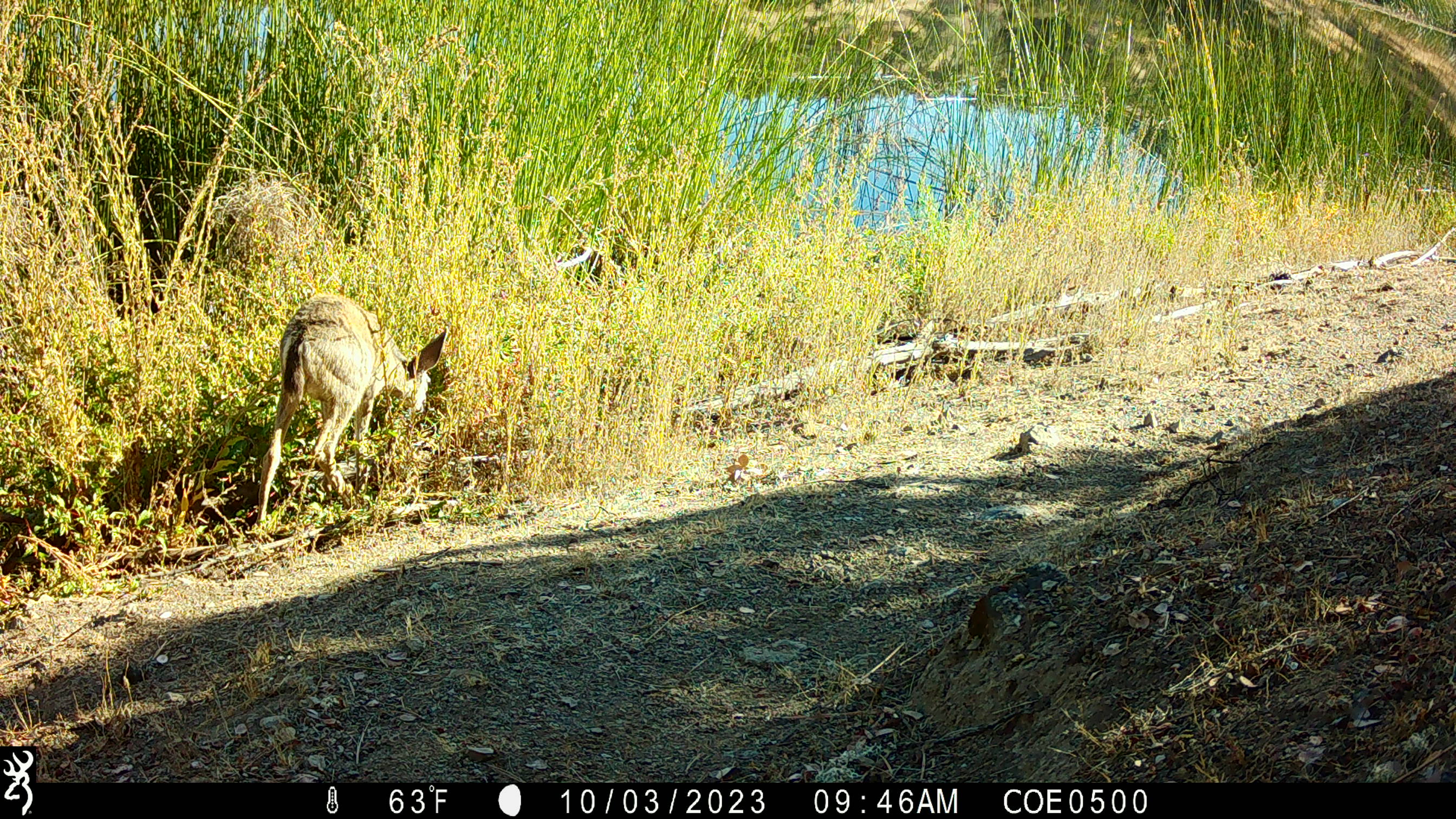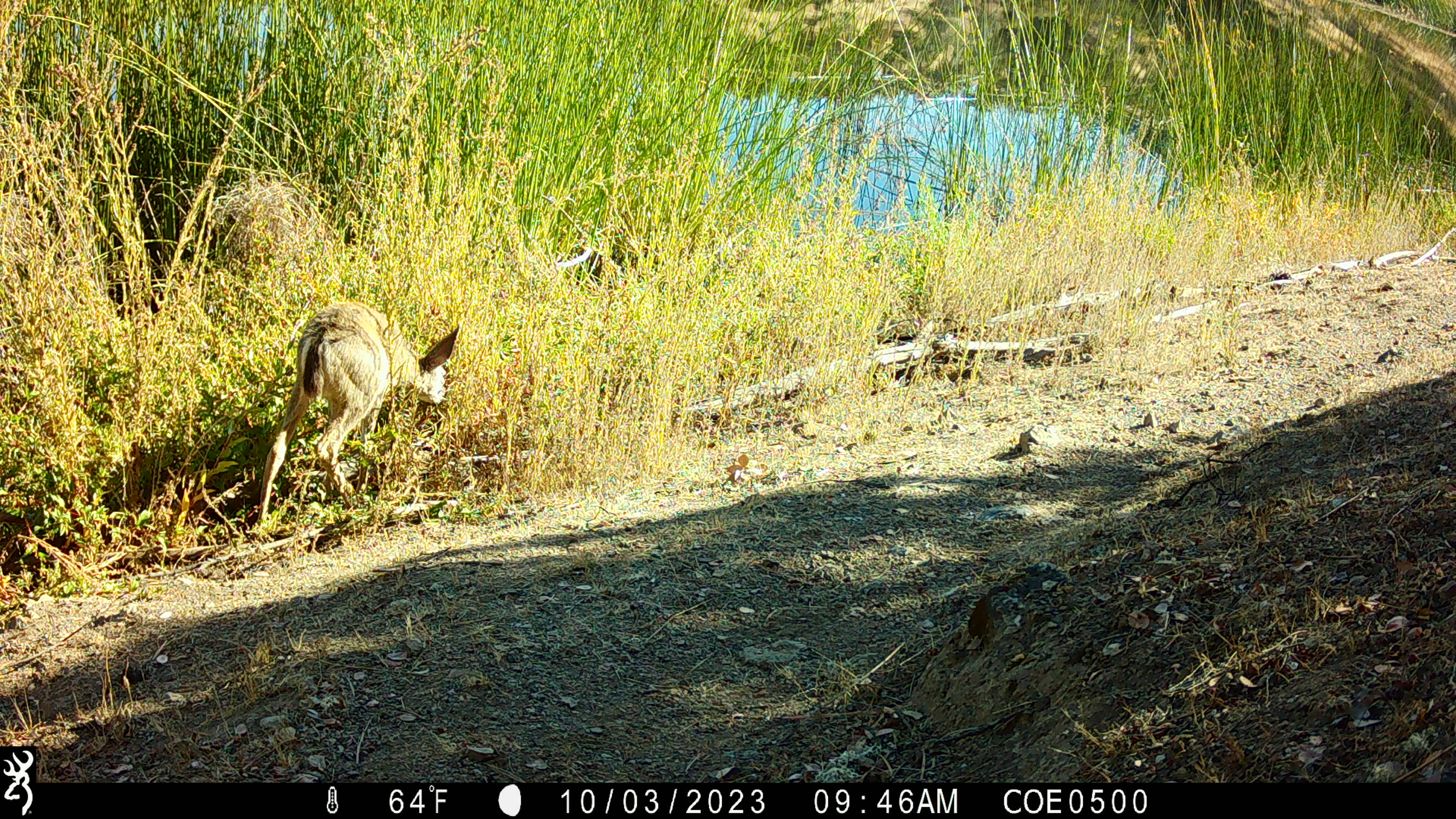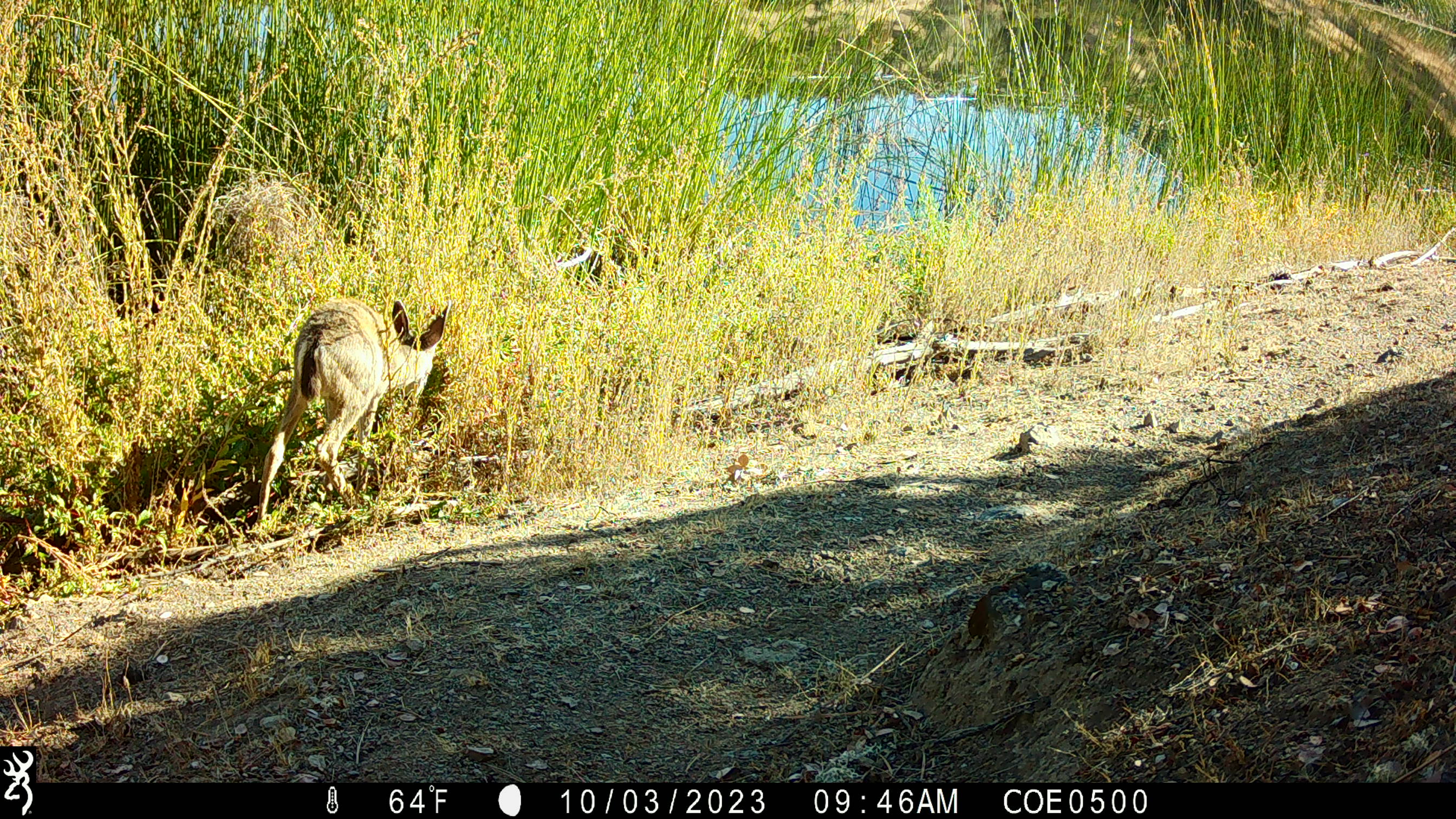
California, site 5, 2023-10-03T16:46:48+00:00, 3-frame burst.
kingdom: Animalia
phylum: Chordata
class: Mammalia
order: Artiodactyla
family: Cervidae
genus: Odocoileus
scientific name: Odocoileus hemionus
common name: mule deer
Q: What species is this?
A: Mule deer (Odocoileus hemionus).